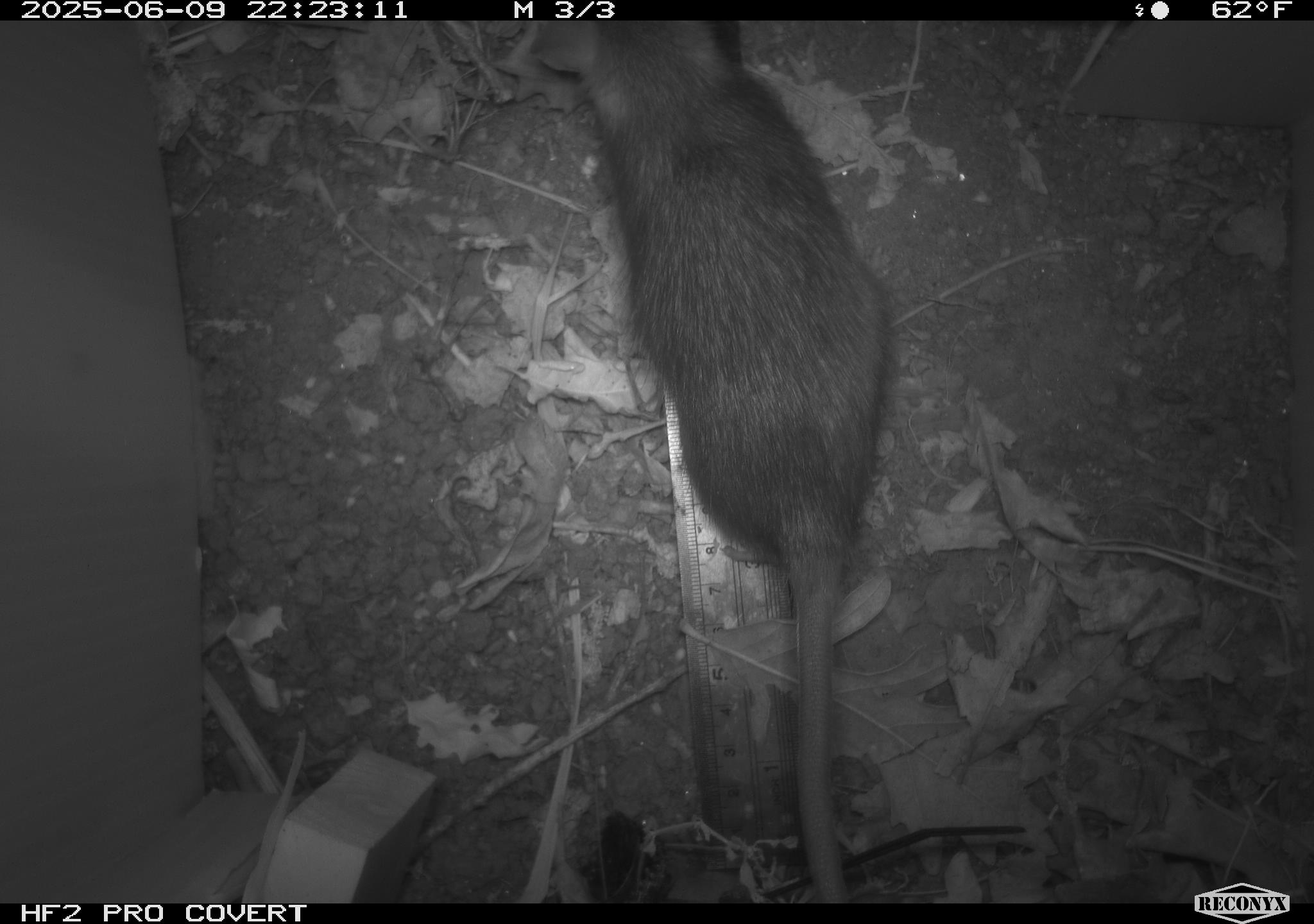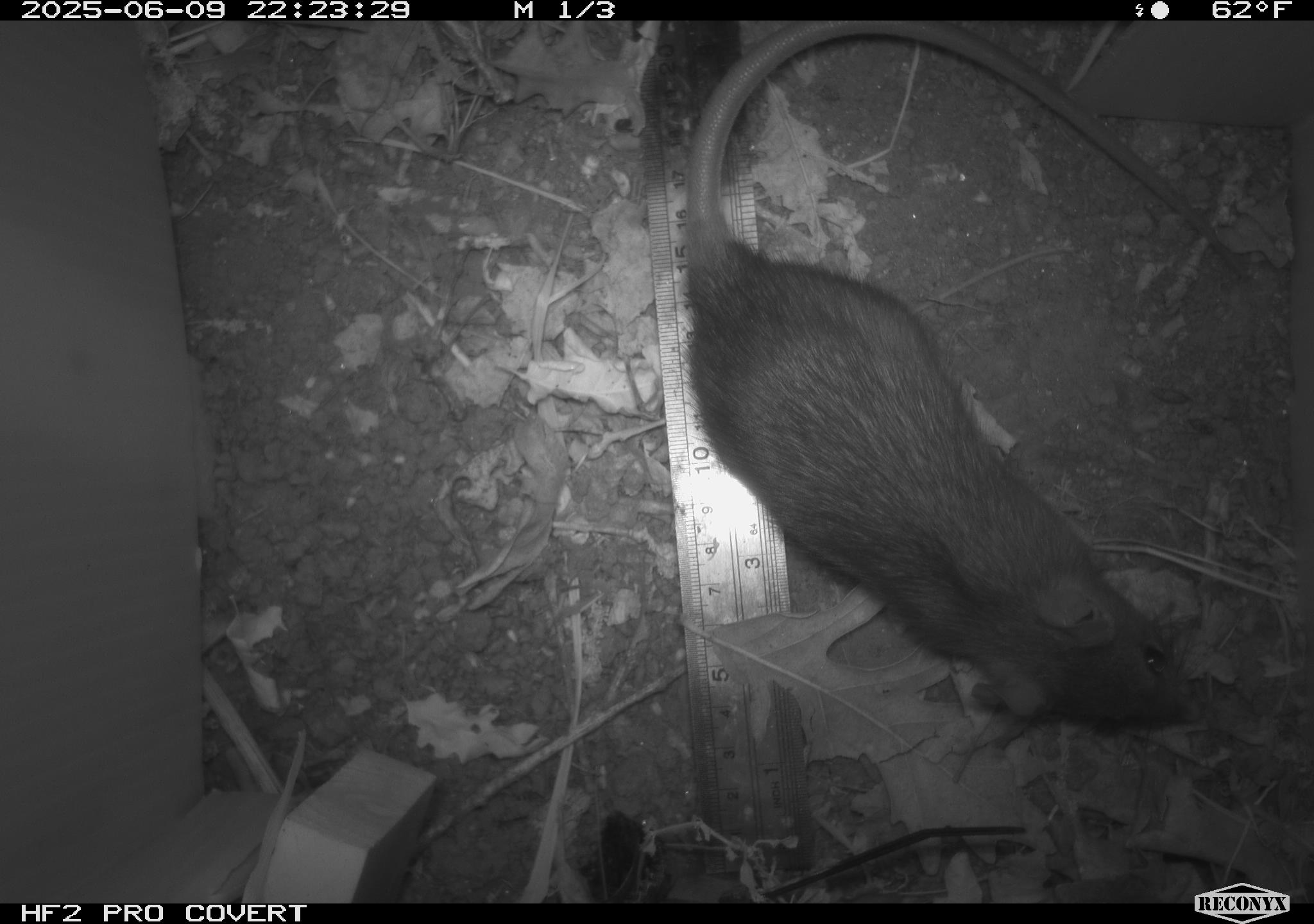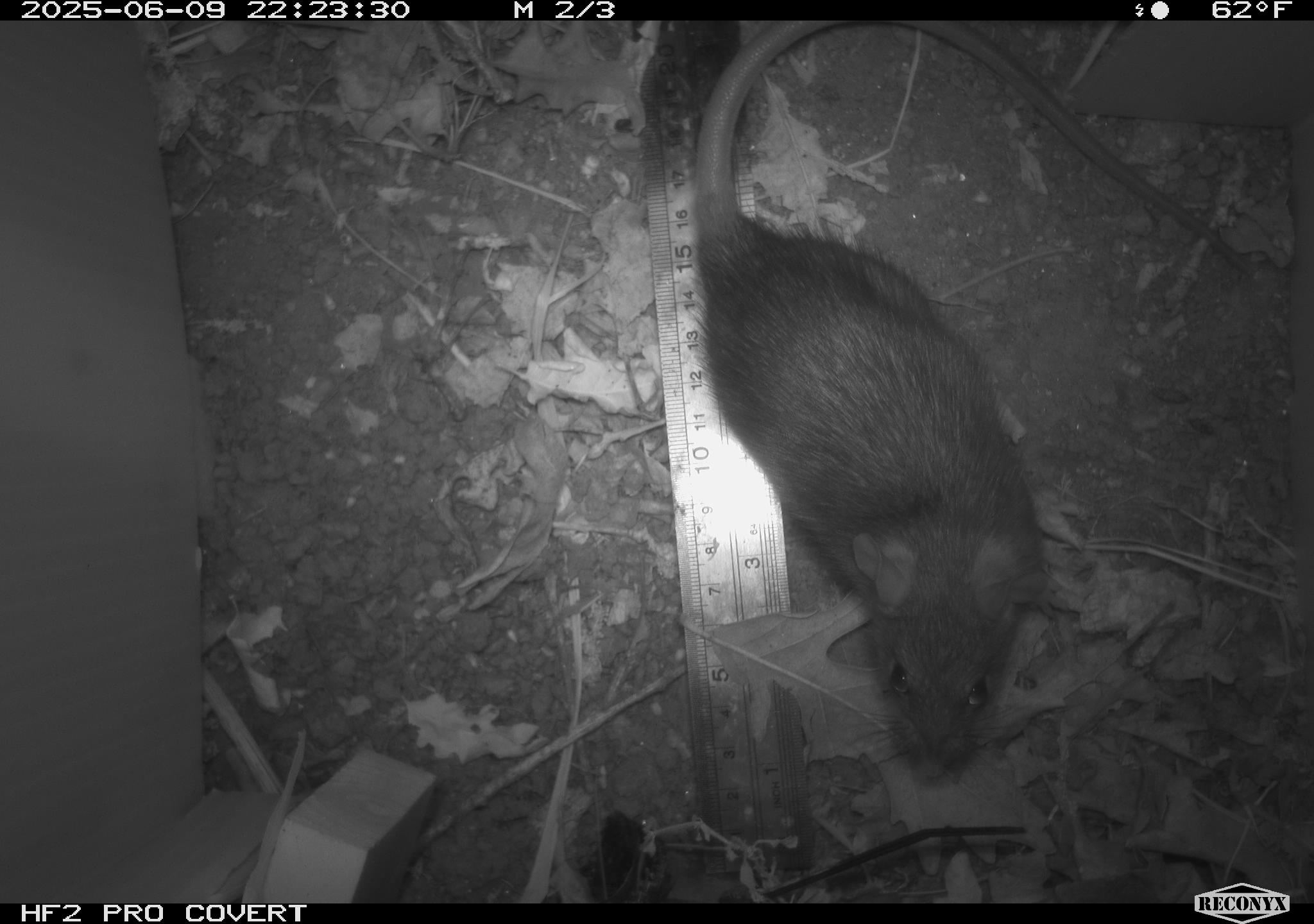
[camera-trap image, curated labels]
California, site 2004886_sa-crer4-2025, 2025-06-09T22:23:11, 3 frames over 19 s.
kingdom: Animalia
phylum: Chordata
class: Mammalia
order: Rodentia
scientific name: Rodentia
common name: rodent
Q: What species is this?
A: Rodent (Rodentia).